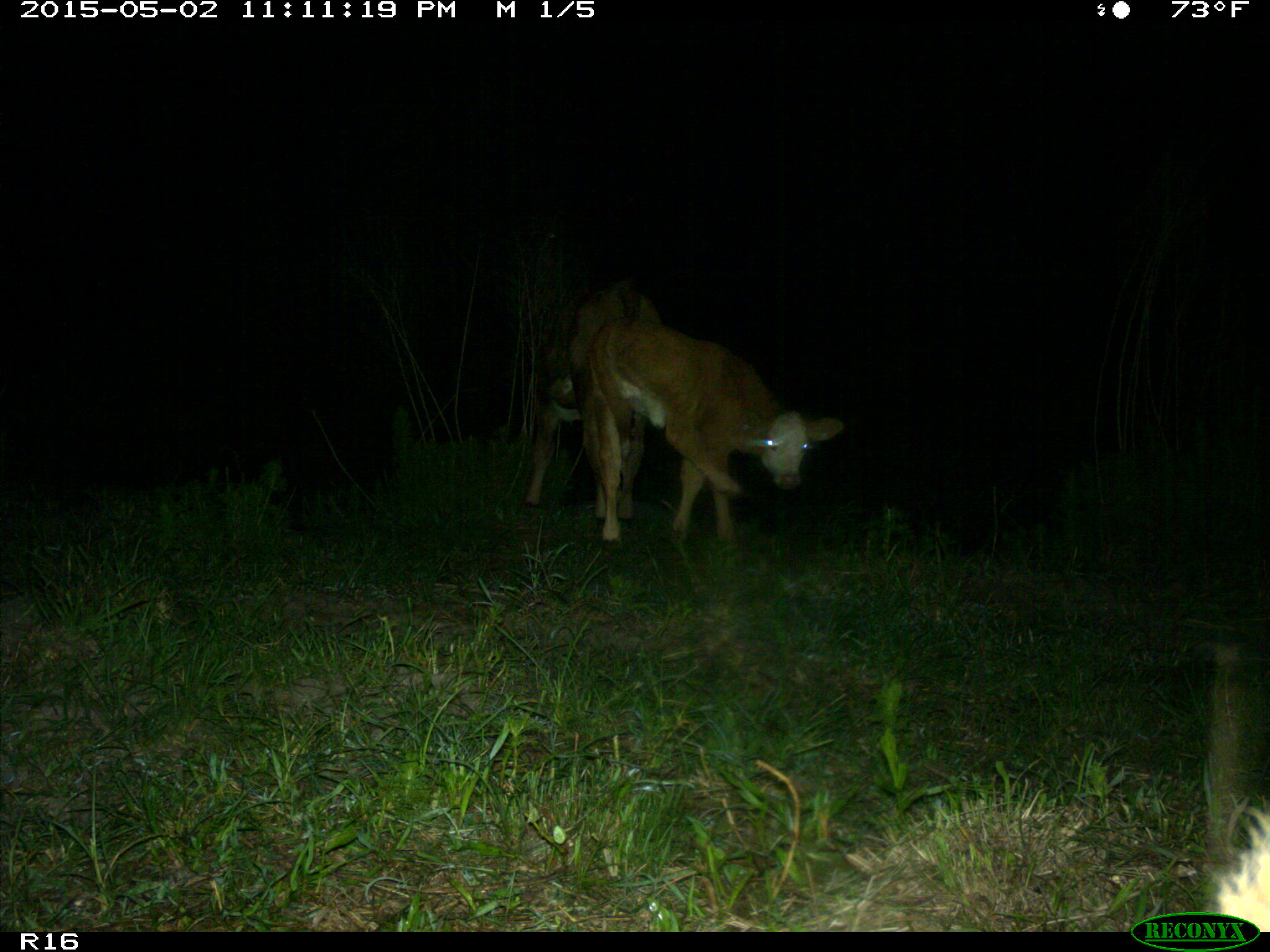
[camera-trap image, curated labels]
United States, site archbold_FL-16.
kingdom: Animalia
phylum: Chordata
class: Mammalia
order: Artiodactyla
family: Bovidae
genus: Bos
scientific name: Bos taurus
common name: domestic cow